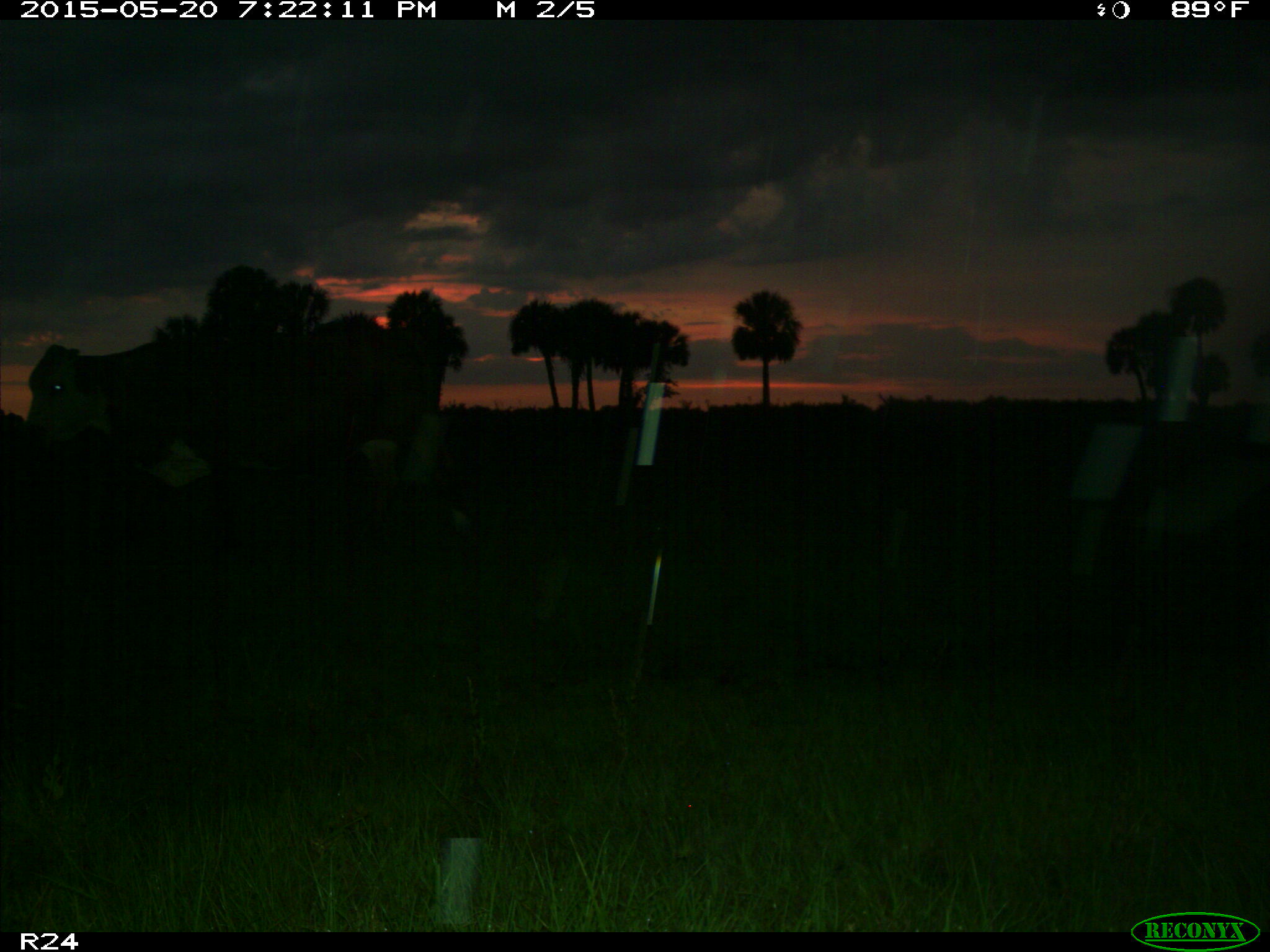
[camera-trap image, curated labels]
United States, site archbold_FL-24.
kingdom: Animalia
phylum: Chordata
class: Mammalia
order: Artiodactyla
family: Bovidae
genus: Bos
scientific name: Bos taurus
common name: domestic cow